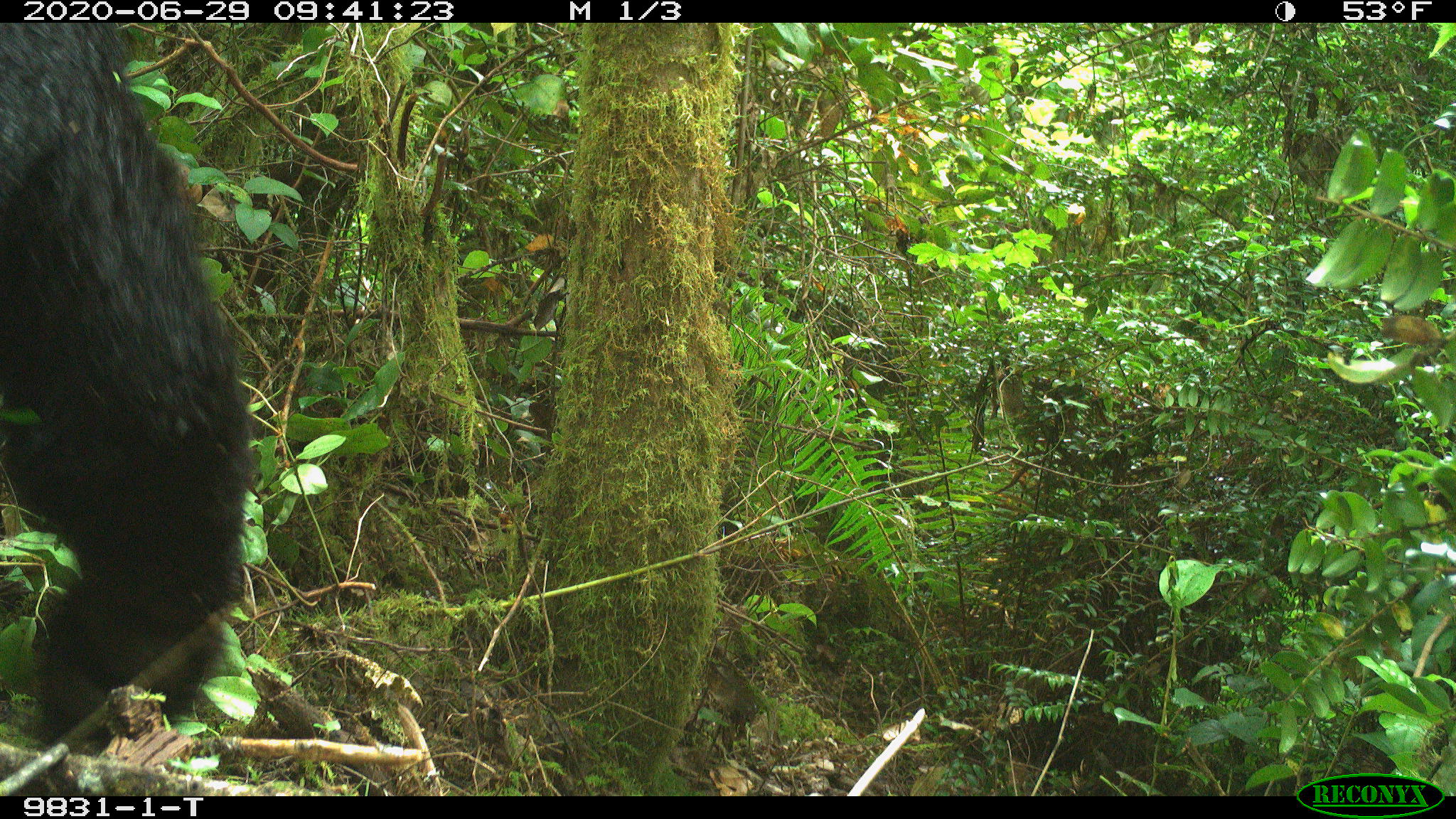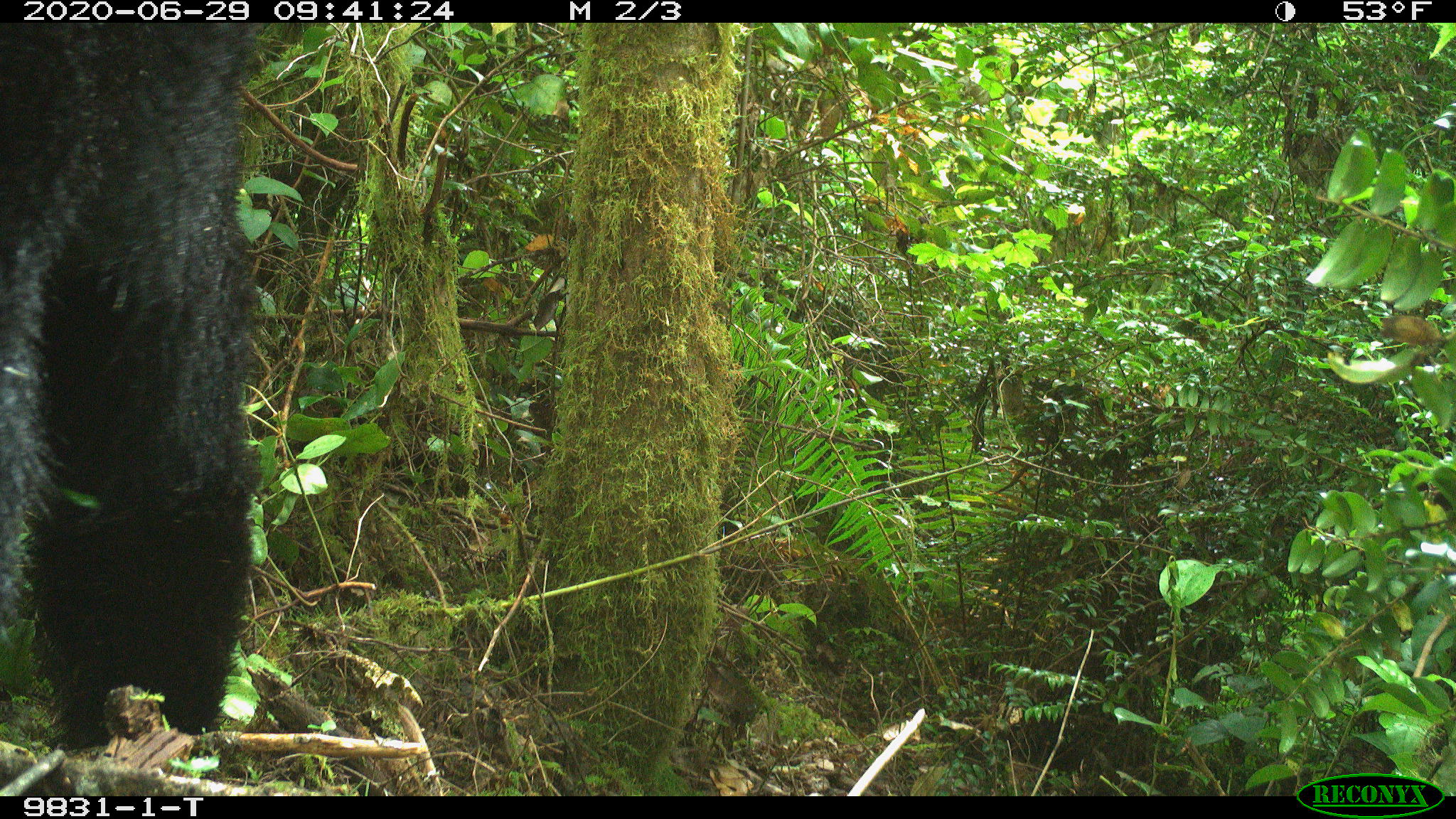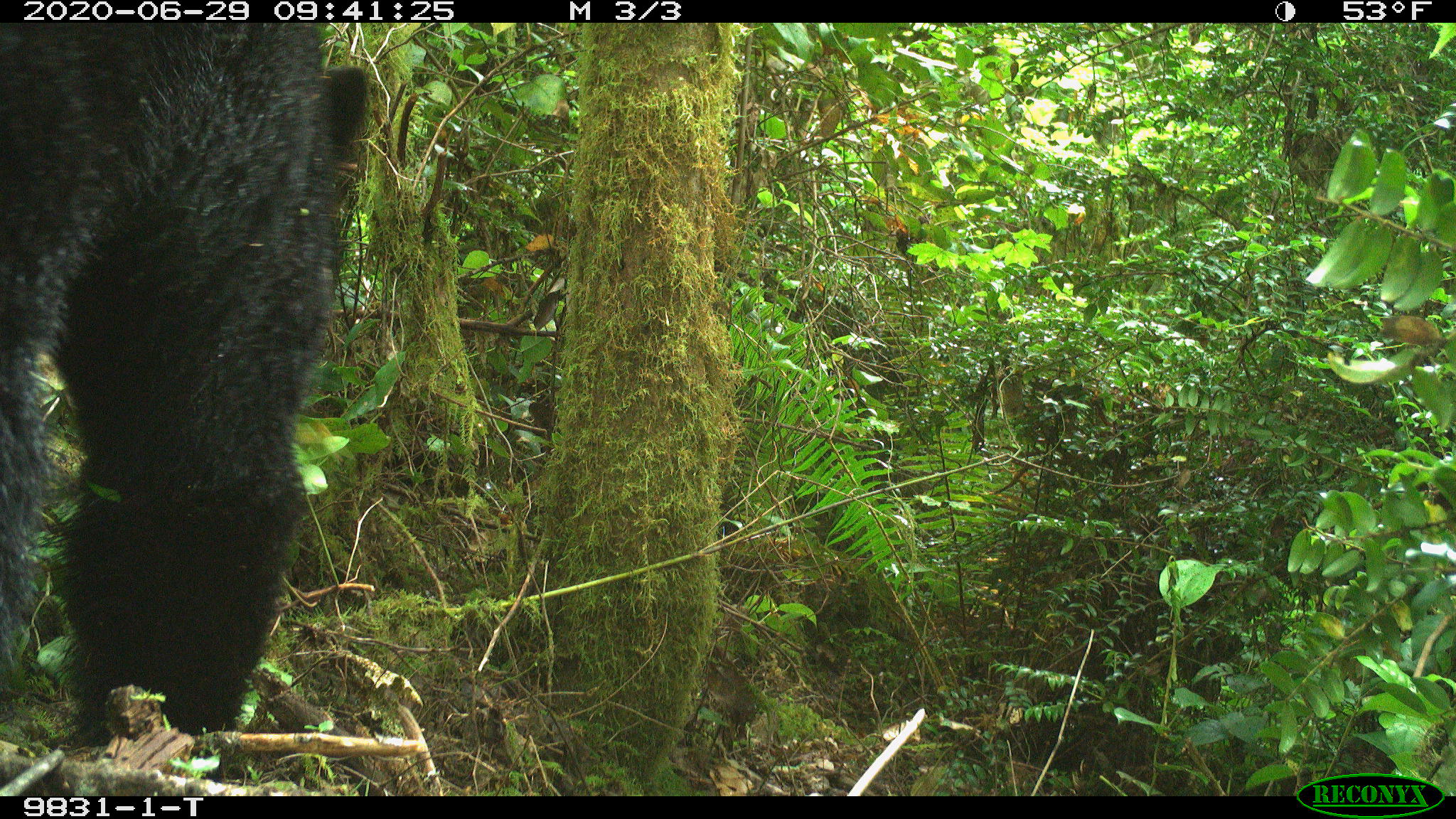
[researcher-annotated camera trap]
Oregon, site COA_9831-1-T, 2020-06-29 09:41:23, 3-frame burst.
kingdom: Animalia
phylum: Chordata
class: Mammalia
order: Carnivora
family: Ursidae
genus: Ursus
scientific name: Ursus americanus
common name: american black bear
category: black bear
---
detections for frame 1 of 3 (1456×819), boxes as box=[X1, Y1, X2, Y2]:
black bear: box=[0, 27, 254, 755]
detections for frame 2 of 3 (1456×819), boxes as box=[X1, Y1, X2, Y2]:
black bear: box=[2, 28, 265, 761]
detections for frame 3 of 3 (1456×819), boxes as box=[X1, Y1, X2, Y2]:
black bear: box=[2, 26, 380, 747]